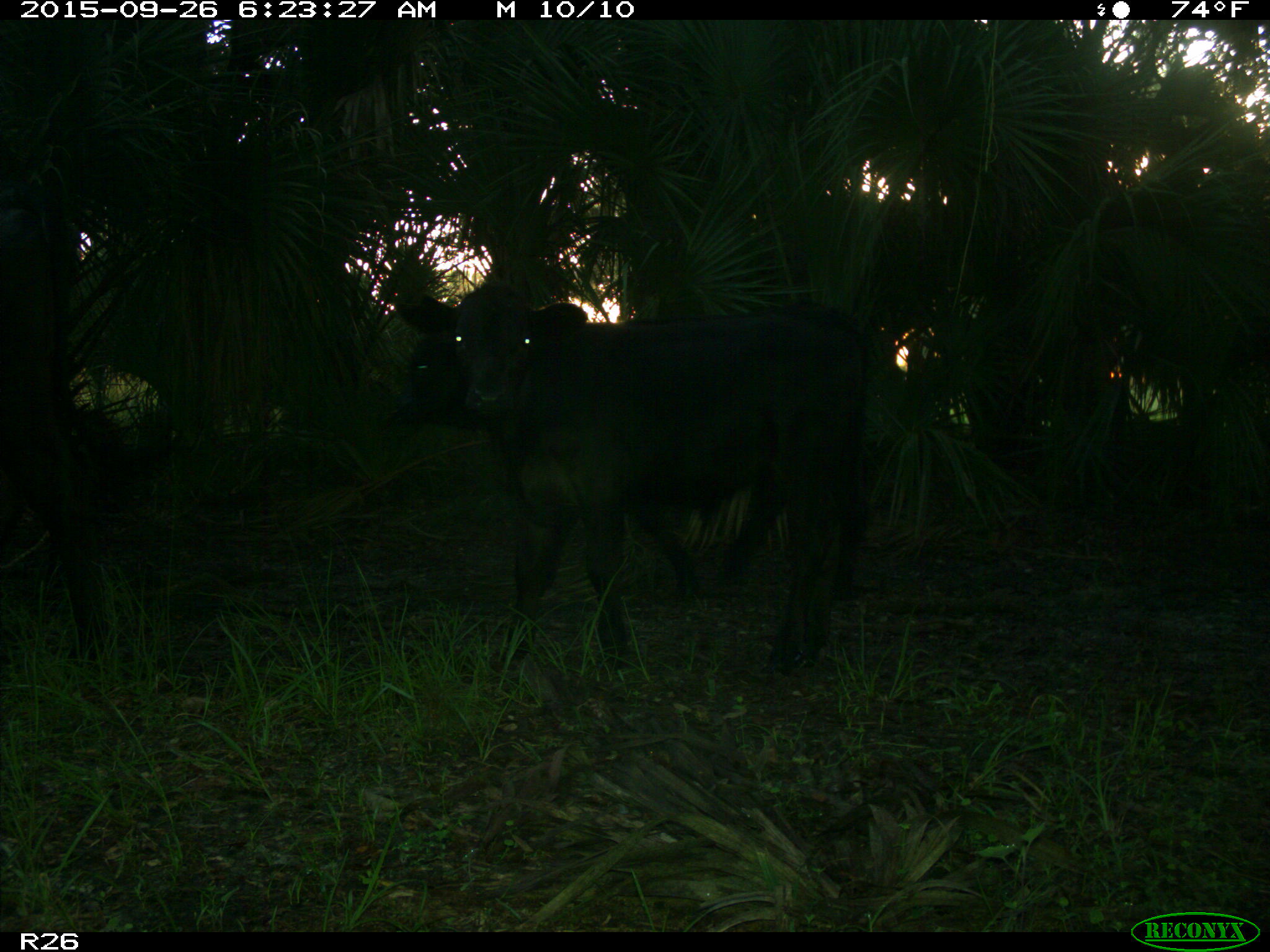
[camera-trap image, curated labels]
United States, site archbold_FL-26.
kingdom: Animalia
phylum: Chordata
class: Mammalia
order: Artiodactyla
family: Bovidae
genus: Bos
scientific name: Bos taurus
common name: domestic cow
Bos taurus (domestic cow).